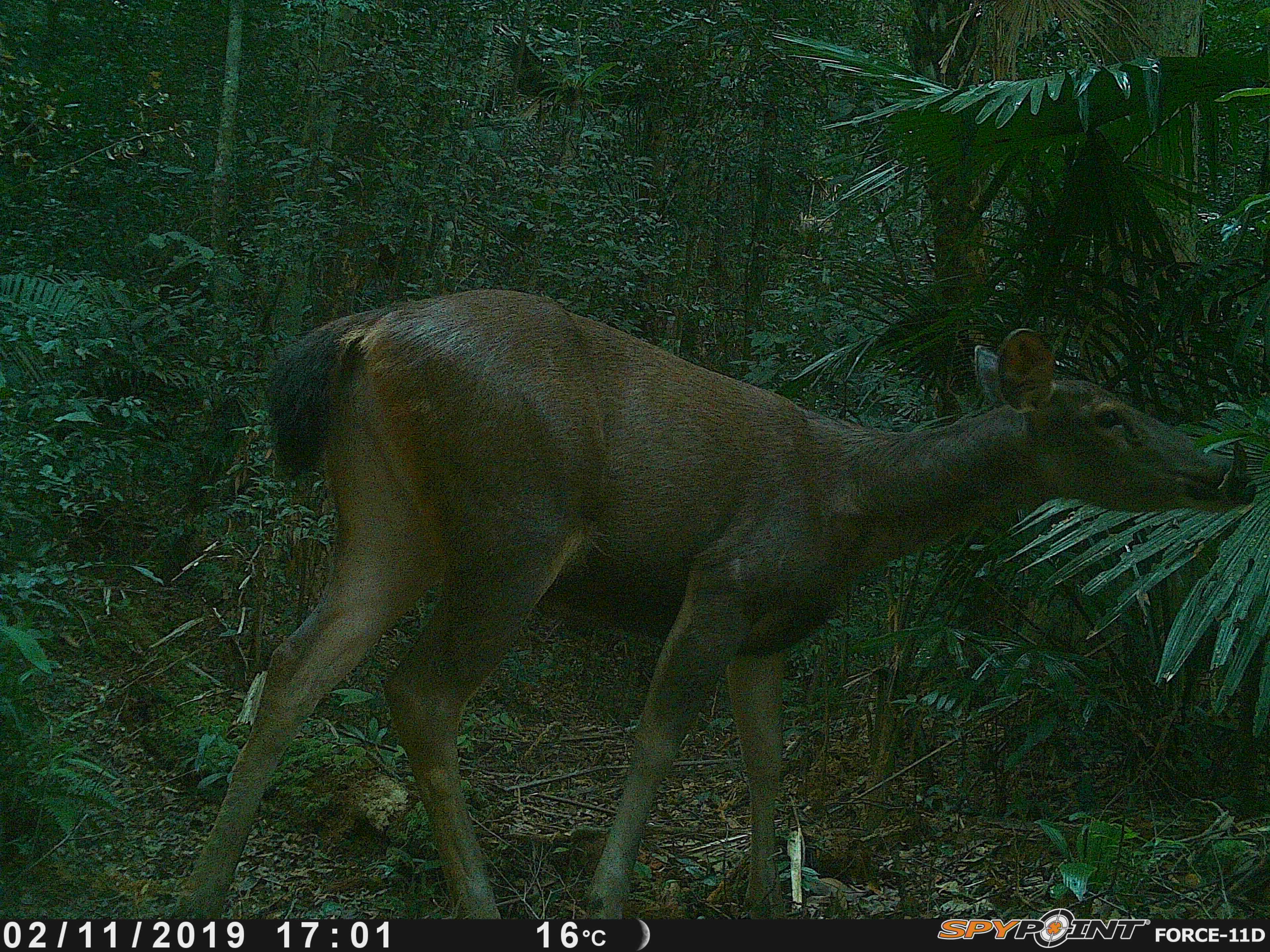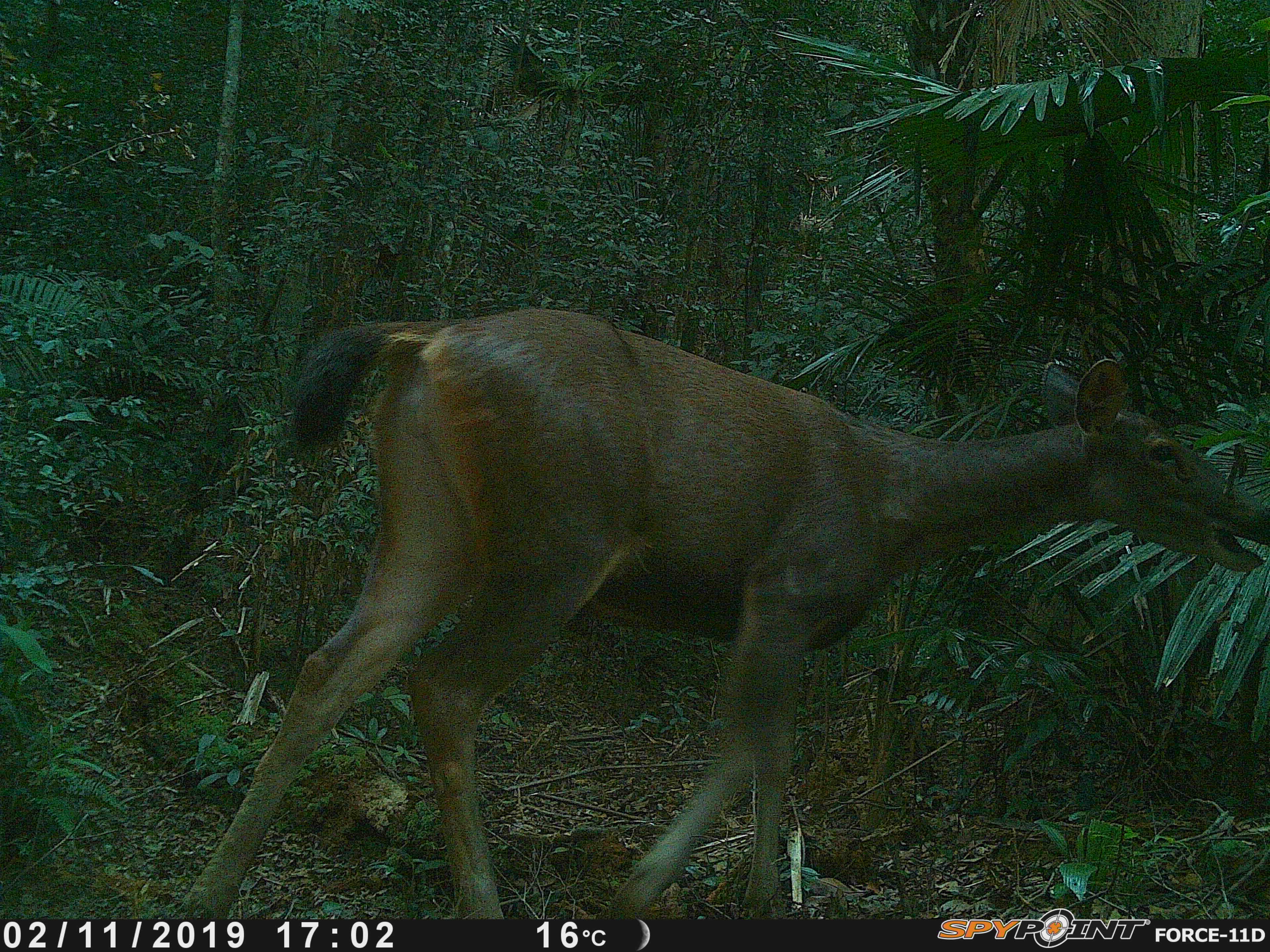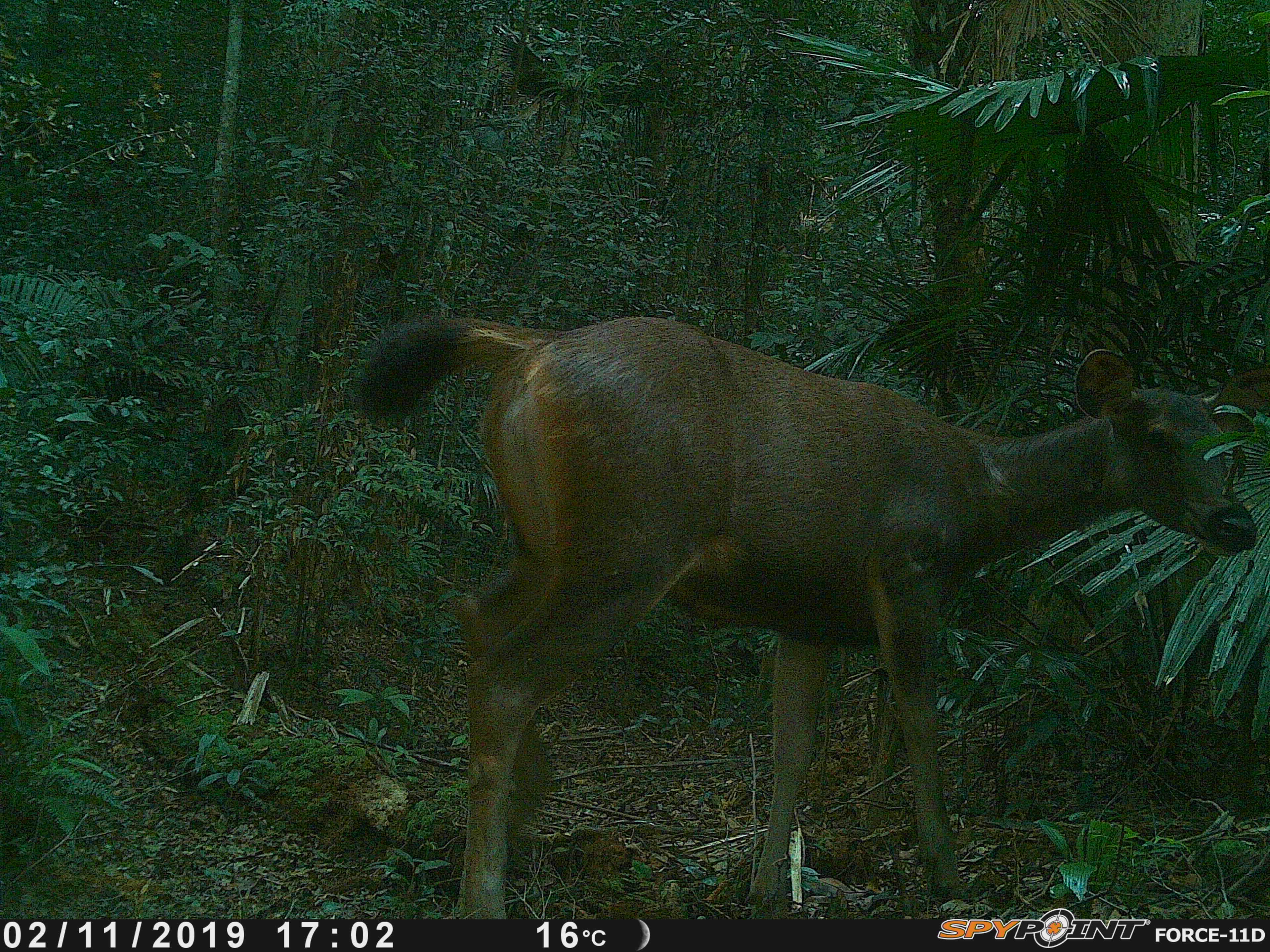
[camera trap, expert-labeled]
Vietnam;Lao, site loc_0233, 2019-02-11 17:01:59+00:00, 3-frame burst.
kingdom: Animalia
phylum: Chordata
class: Mammalia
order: Artiodactyla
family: Cervidae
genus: Rusa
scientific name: Rusa unicolor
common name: sambar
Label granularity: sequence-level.